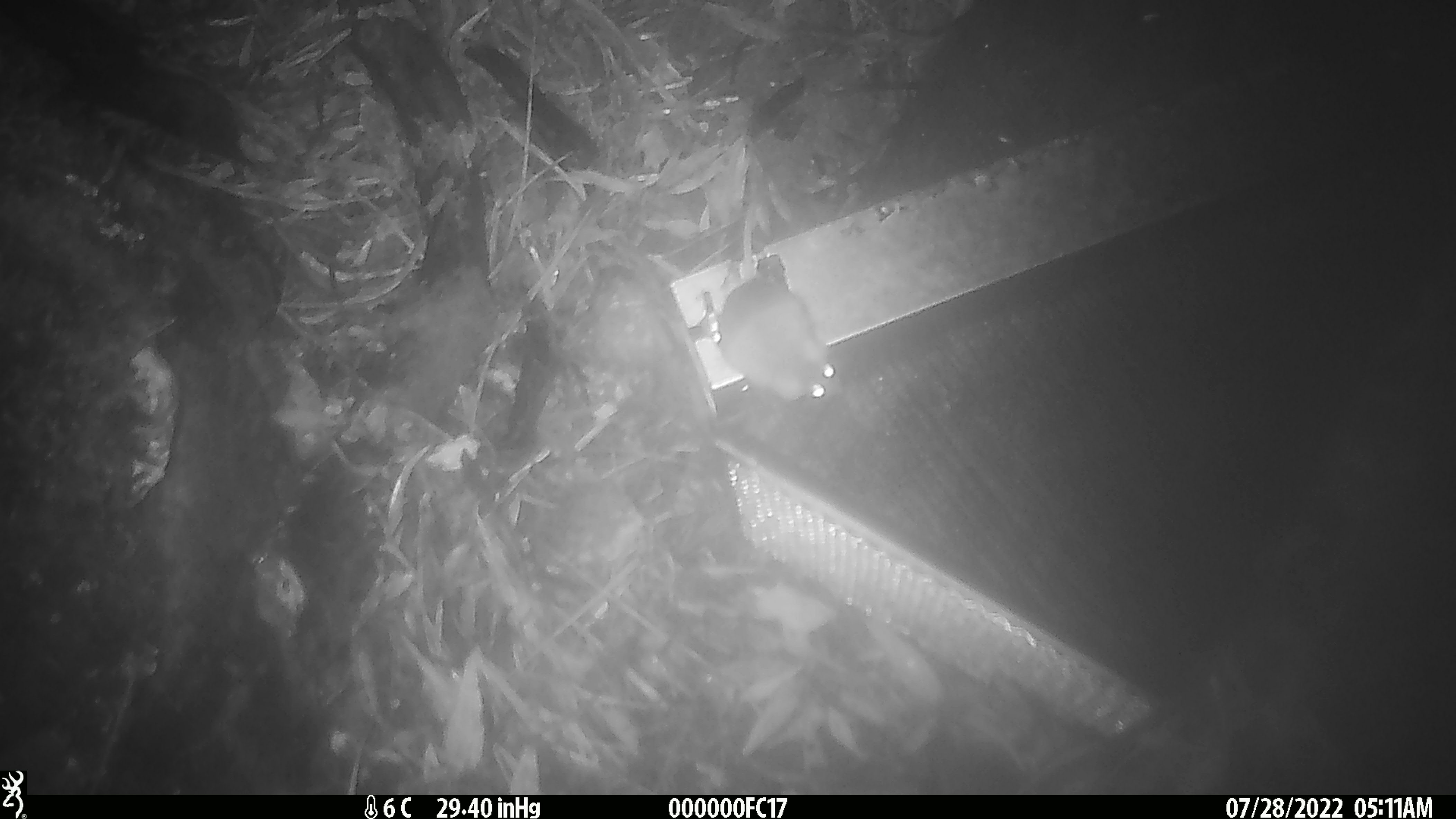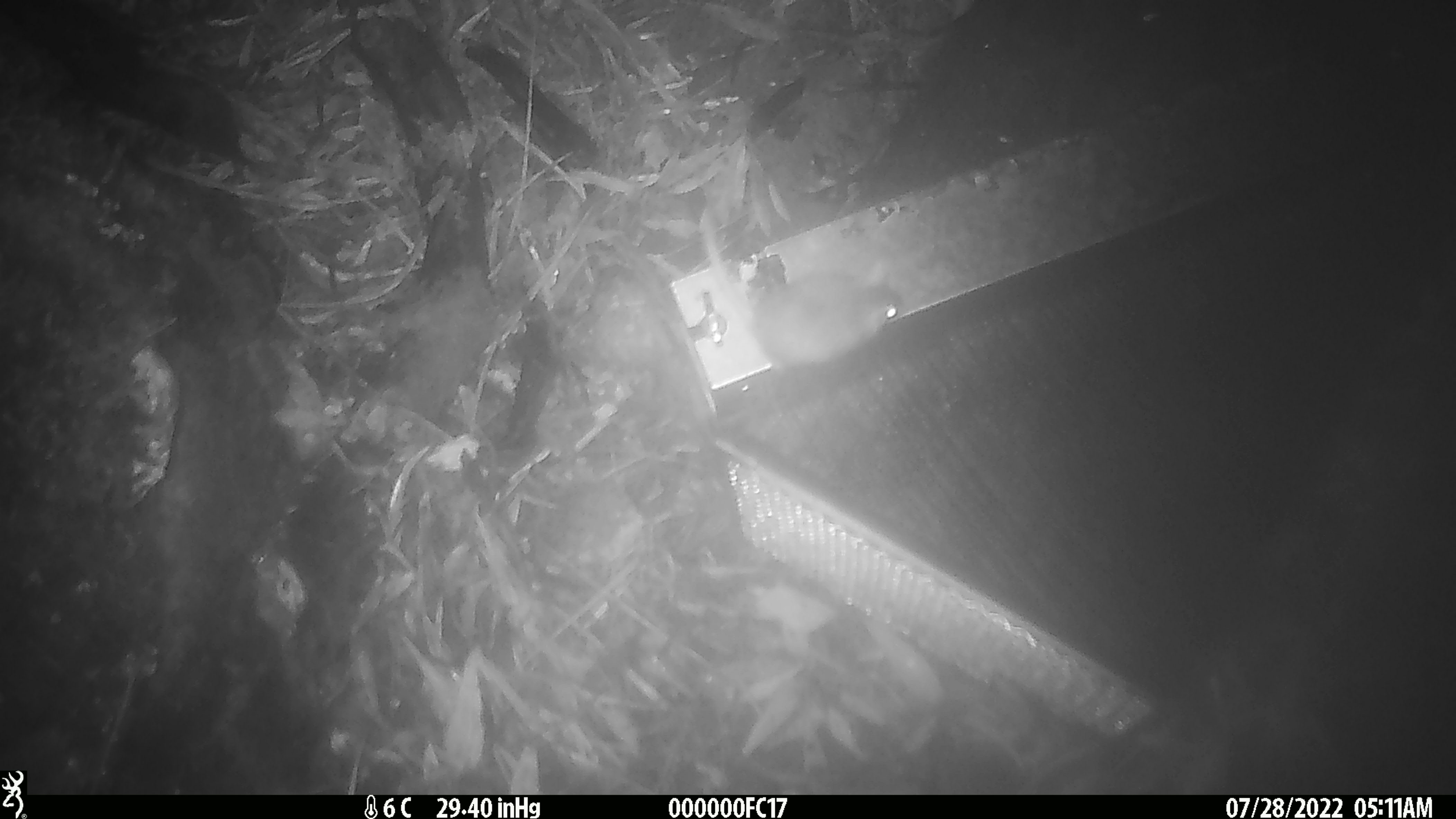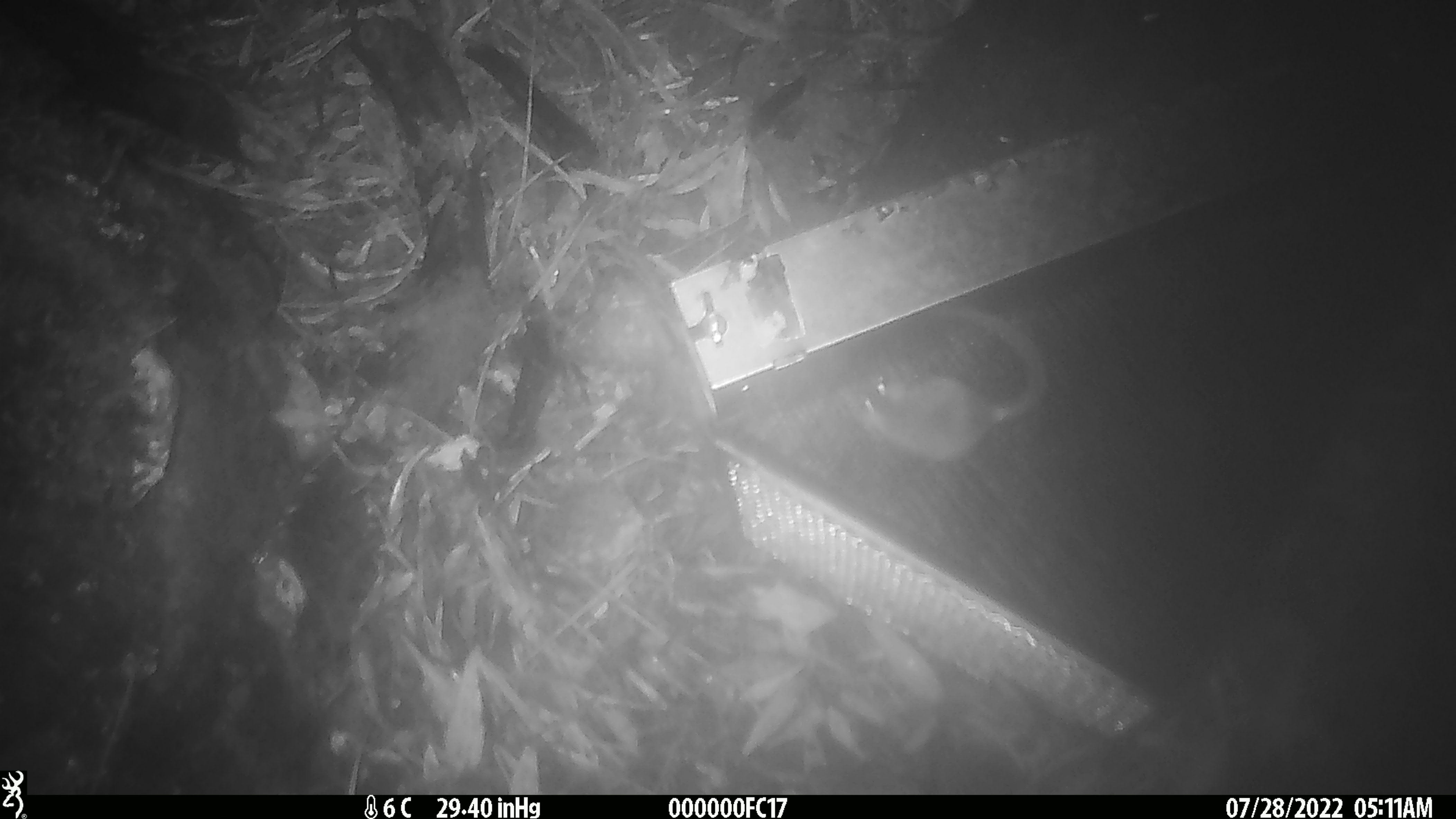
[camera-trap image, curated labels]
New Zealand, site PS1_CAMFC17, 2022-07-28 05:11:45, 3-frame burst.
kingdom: Animalia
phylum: Chordata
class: Mammalia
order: Rodentia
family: Muridae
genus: Mus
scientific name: Mus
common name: mouse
Mouse (Mus).